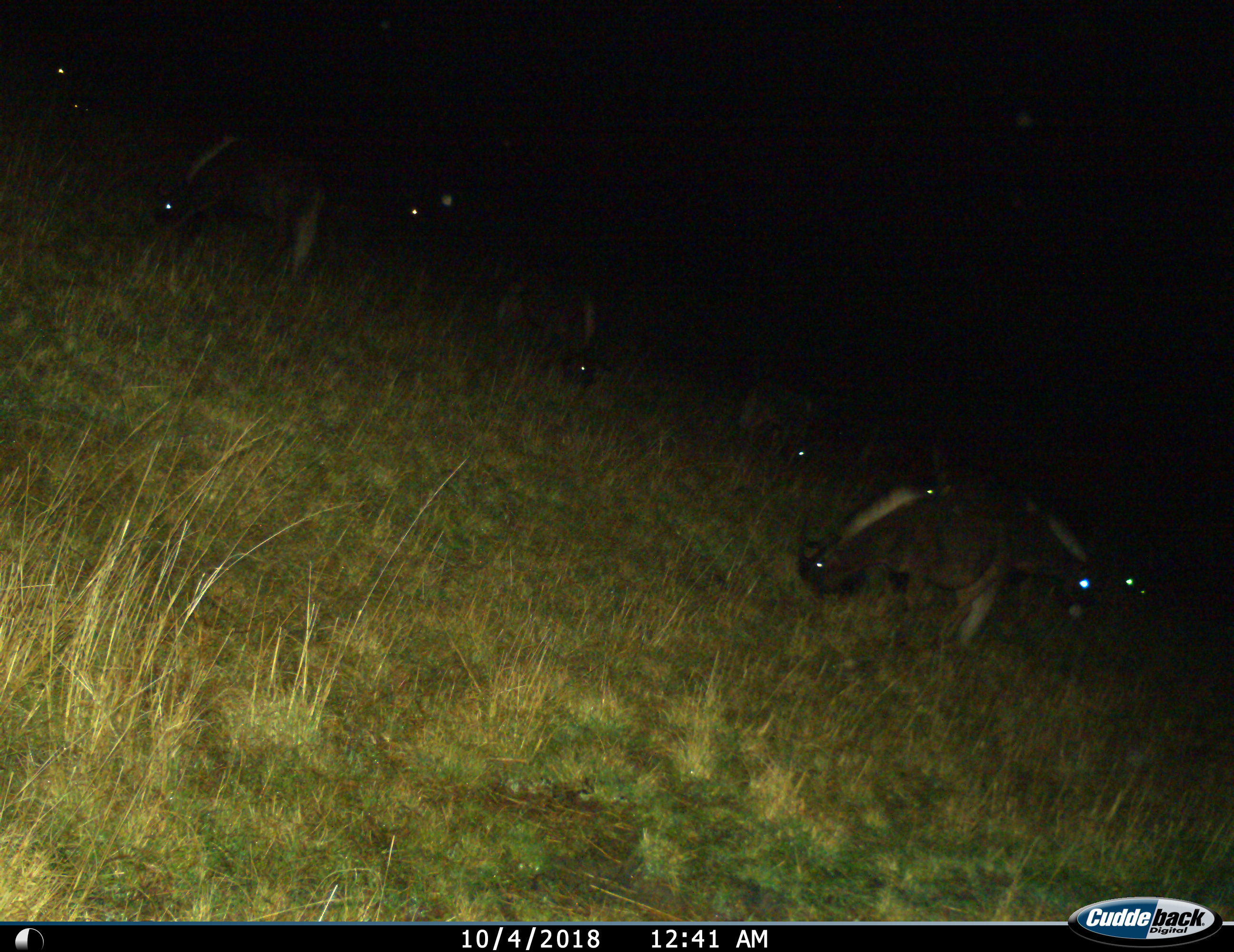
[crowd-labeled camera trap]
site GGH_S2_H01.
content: unidentified animal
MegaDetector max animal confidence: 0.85